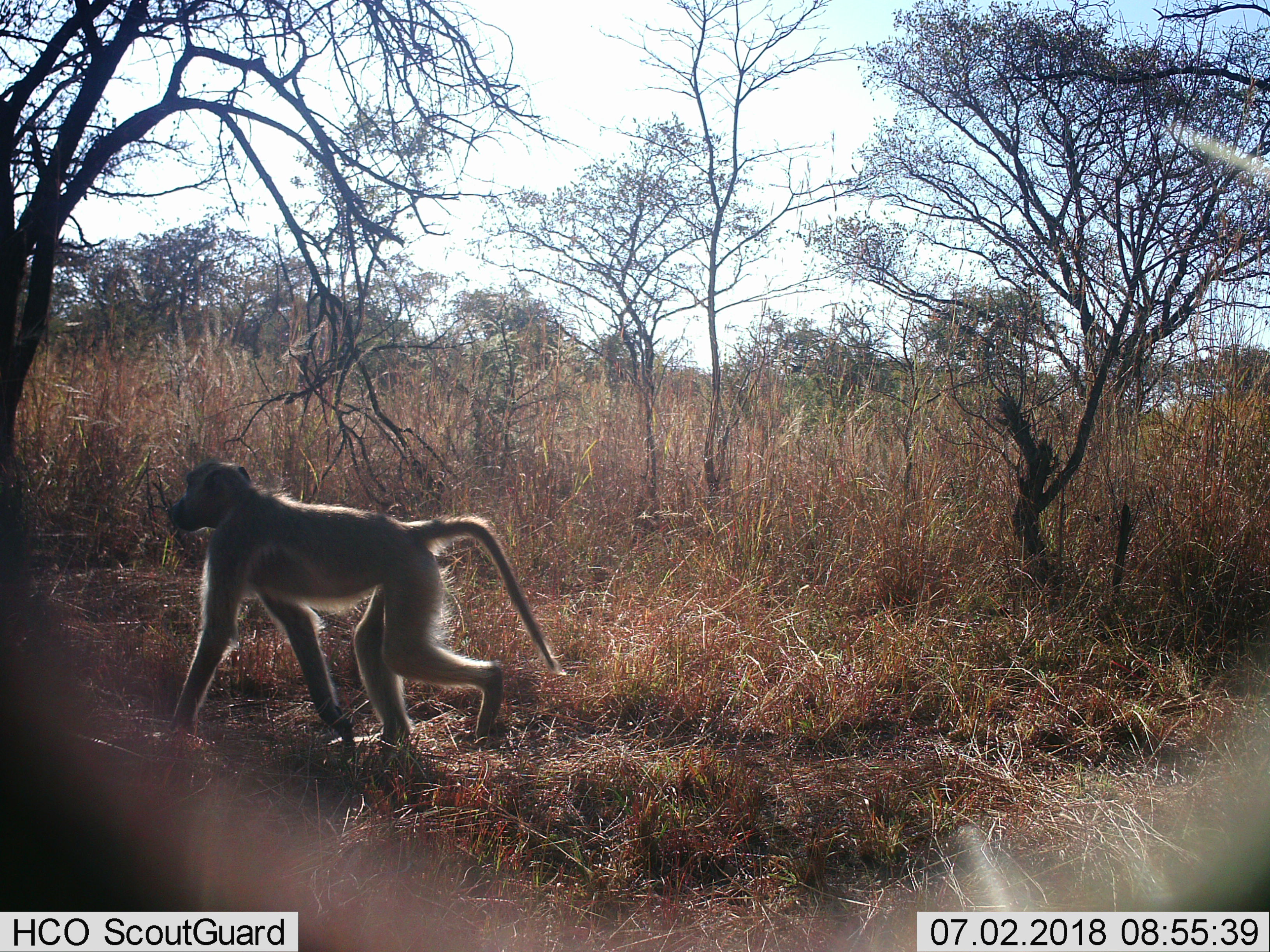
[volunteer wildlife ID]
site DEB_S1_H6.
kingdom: Animalia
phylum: Chordata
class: Mammalia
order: Primates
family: Cercopithecidae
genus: Papio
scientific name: Papio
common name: baboon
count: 1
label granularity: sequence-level